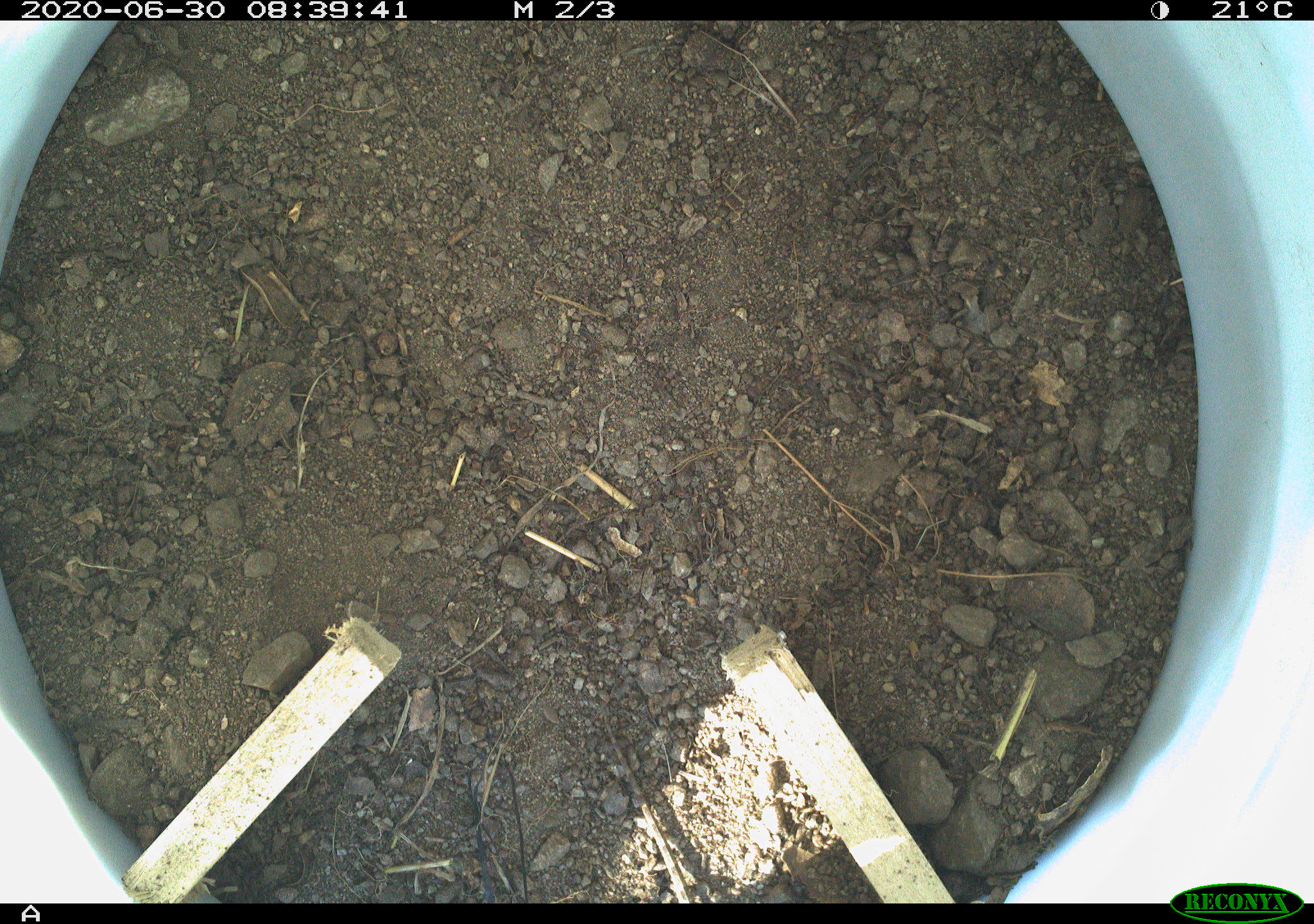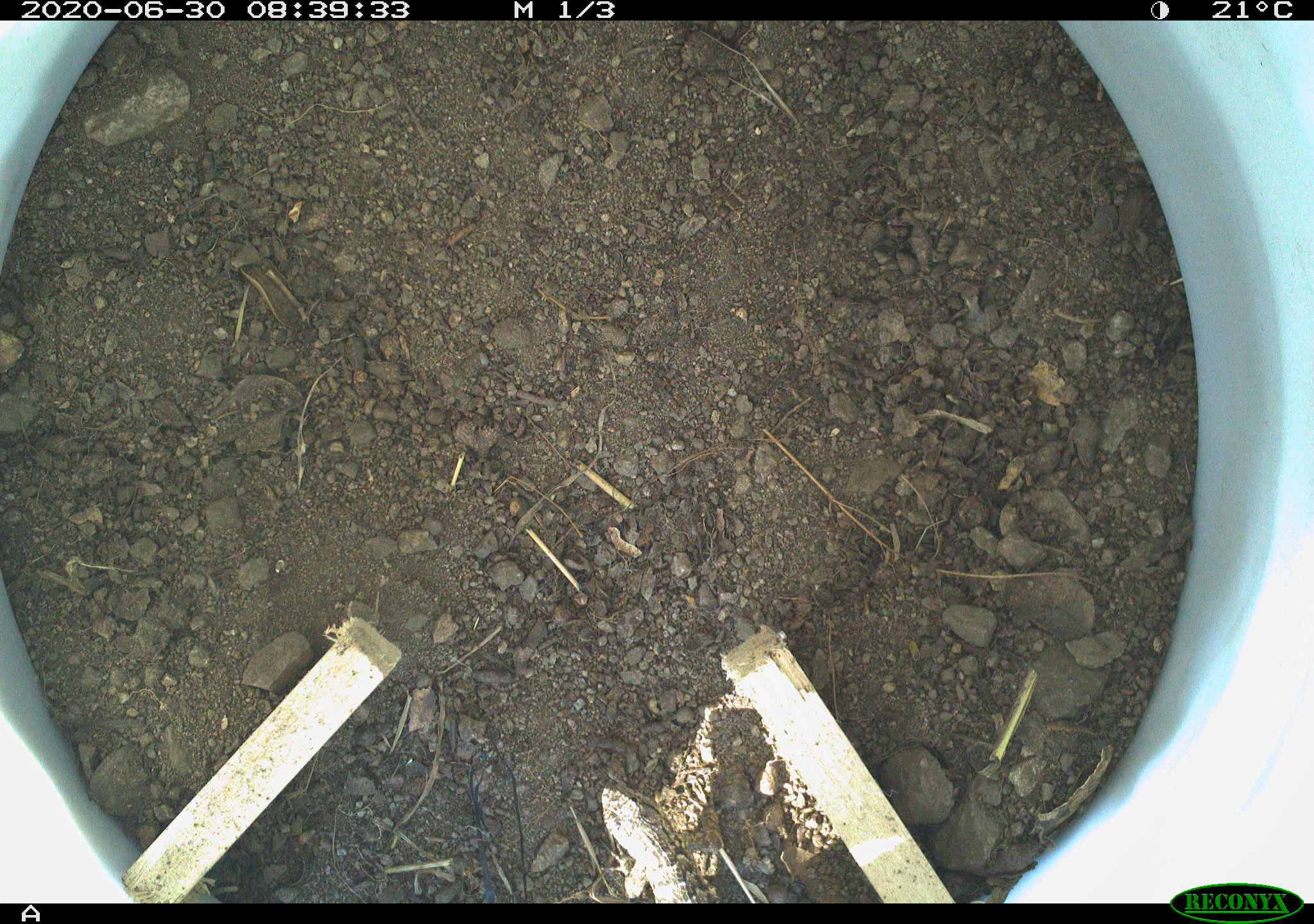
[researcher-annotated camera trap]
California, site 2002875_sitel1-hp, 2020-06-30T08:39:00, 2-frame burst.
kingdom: Animalia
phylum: Chordata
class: Reptilia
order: Squamata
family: Phrynosomatidae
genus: Sceloporus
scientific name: Sceloporus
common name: spiny lizards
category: sceloporus species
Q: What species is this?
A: Sceloporus species (spiny lizards) (Sceloporus).